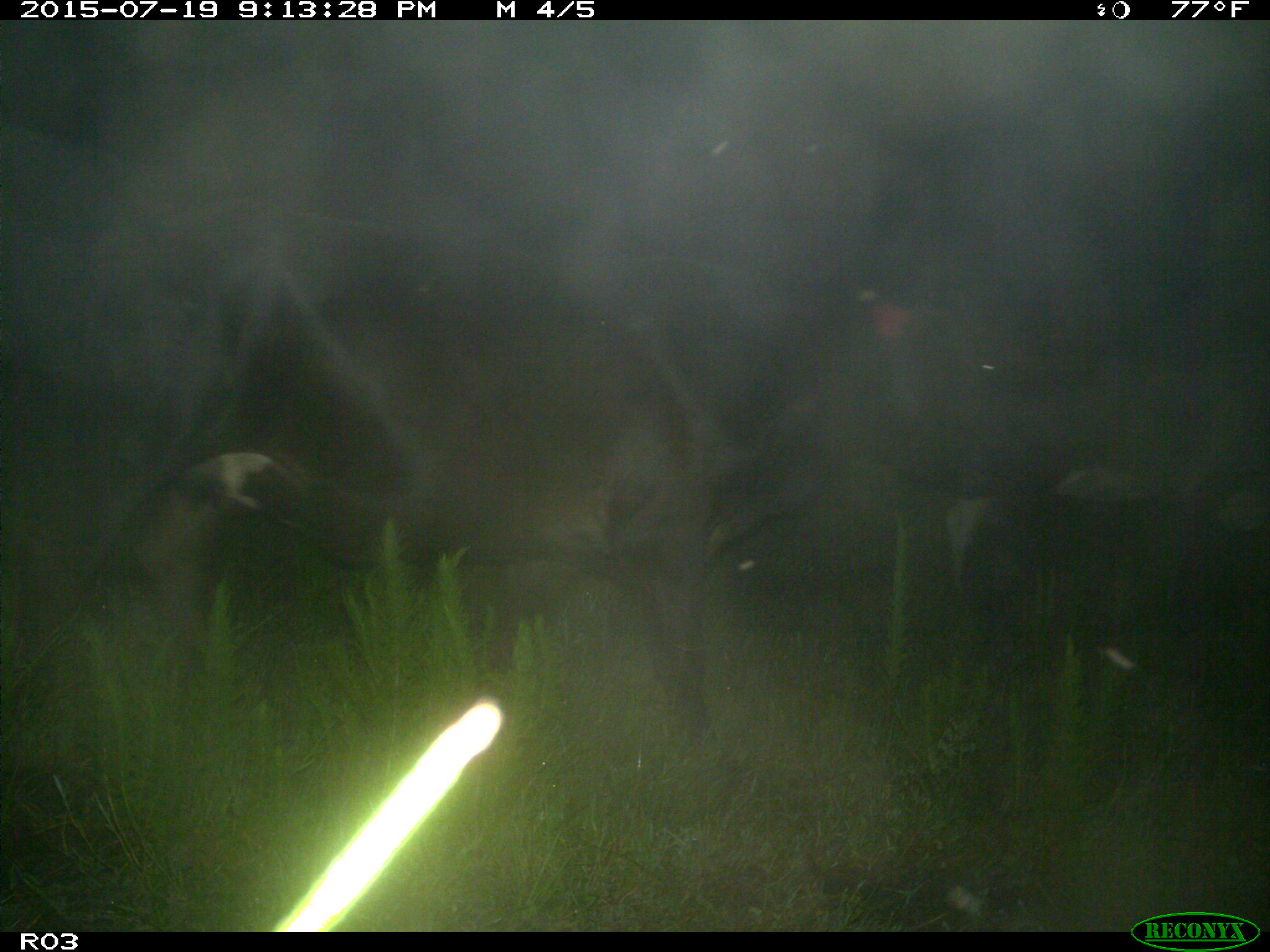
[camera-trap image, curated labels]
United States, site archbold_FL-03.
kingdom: Animalia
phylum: Chordata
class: Mammalia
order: Artiodactyla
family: Bovidae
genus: Bos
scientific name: Bos taurus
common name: domestic cow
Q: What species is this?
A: Bos taurus (domestic cow).